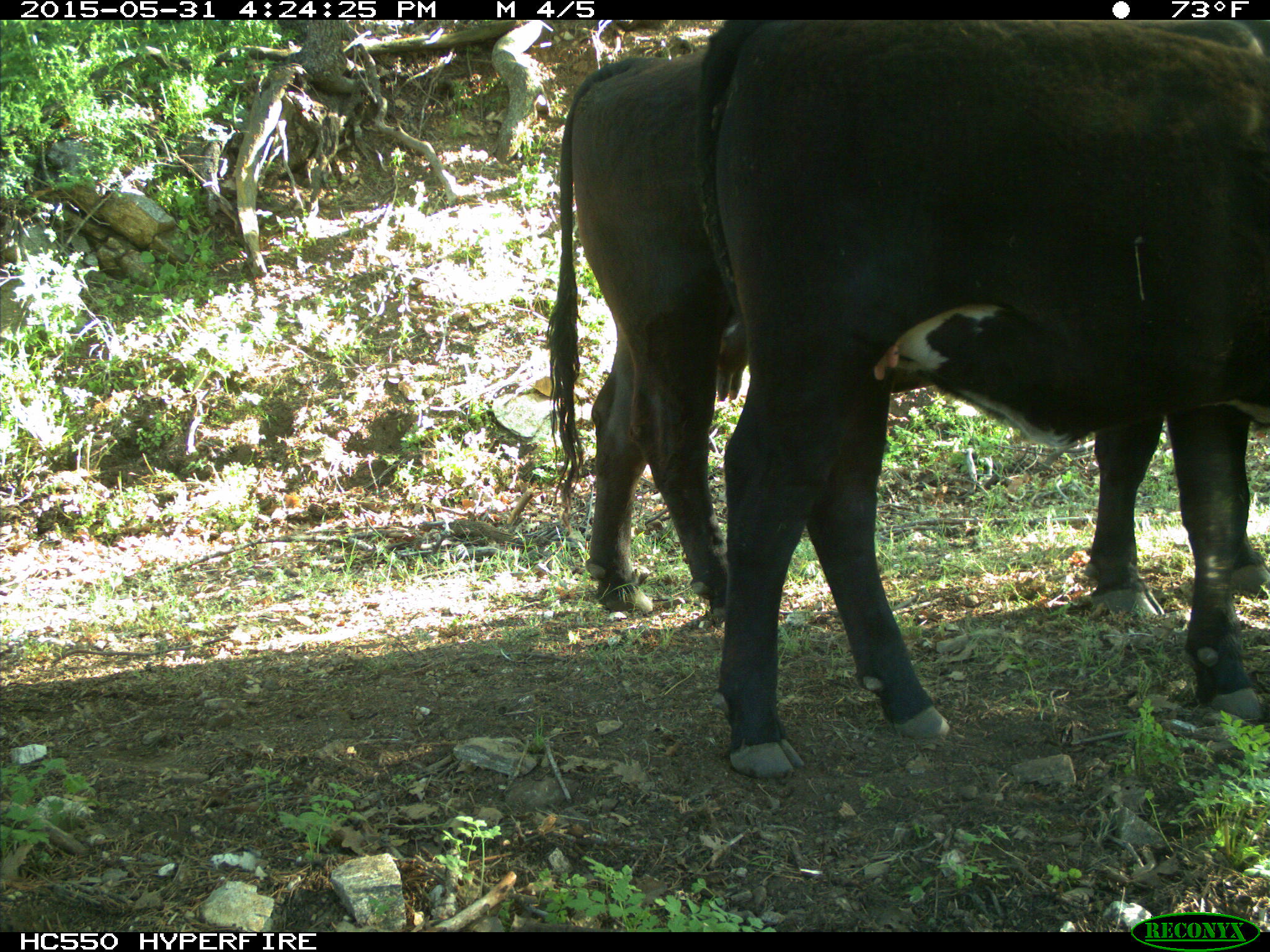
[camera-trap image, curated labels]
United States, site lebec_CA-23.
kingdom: Animalia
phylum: Chordata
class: Mammalia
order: Artiodactyla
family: Bovidae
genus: Bos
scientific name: Bos taurus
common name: domestic cow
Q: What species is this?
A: Bos taurus (domestic cow).